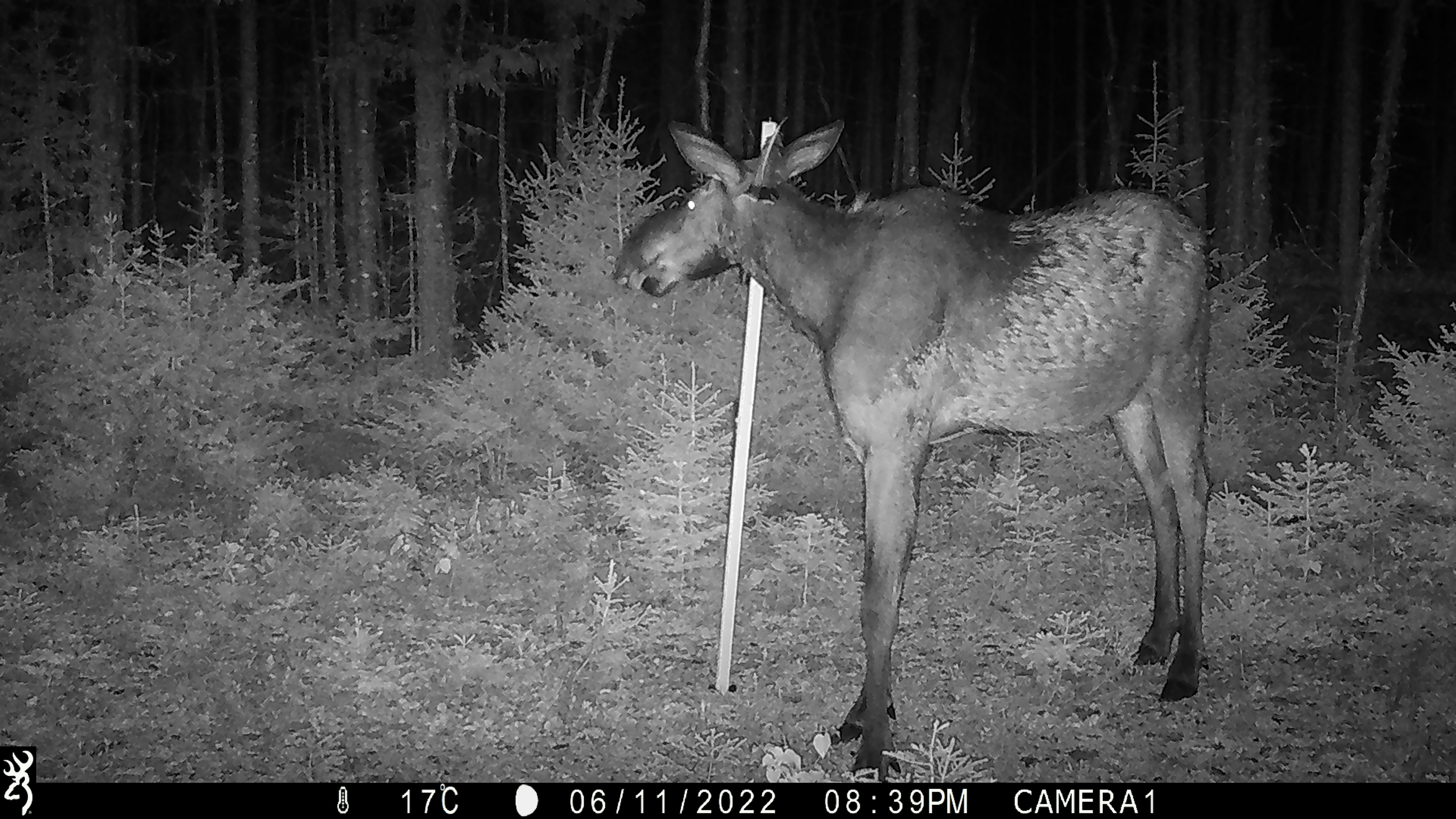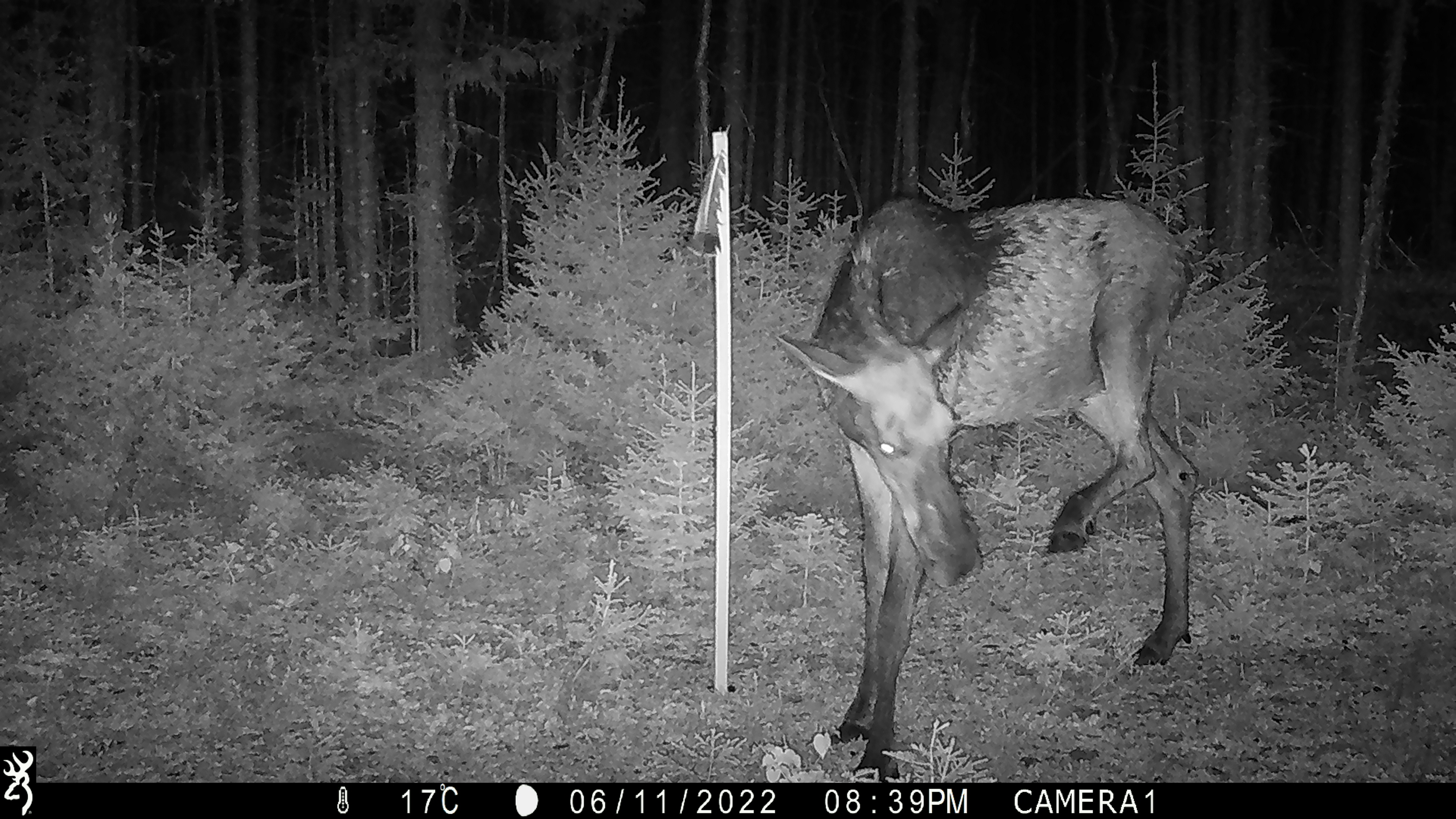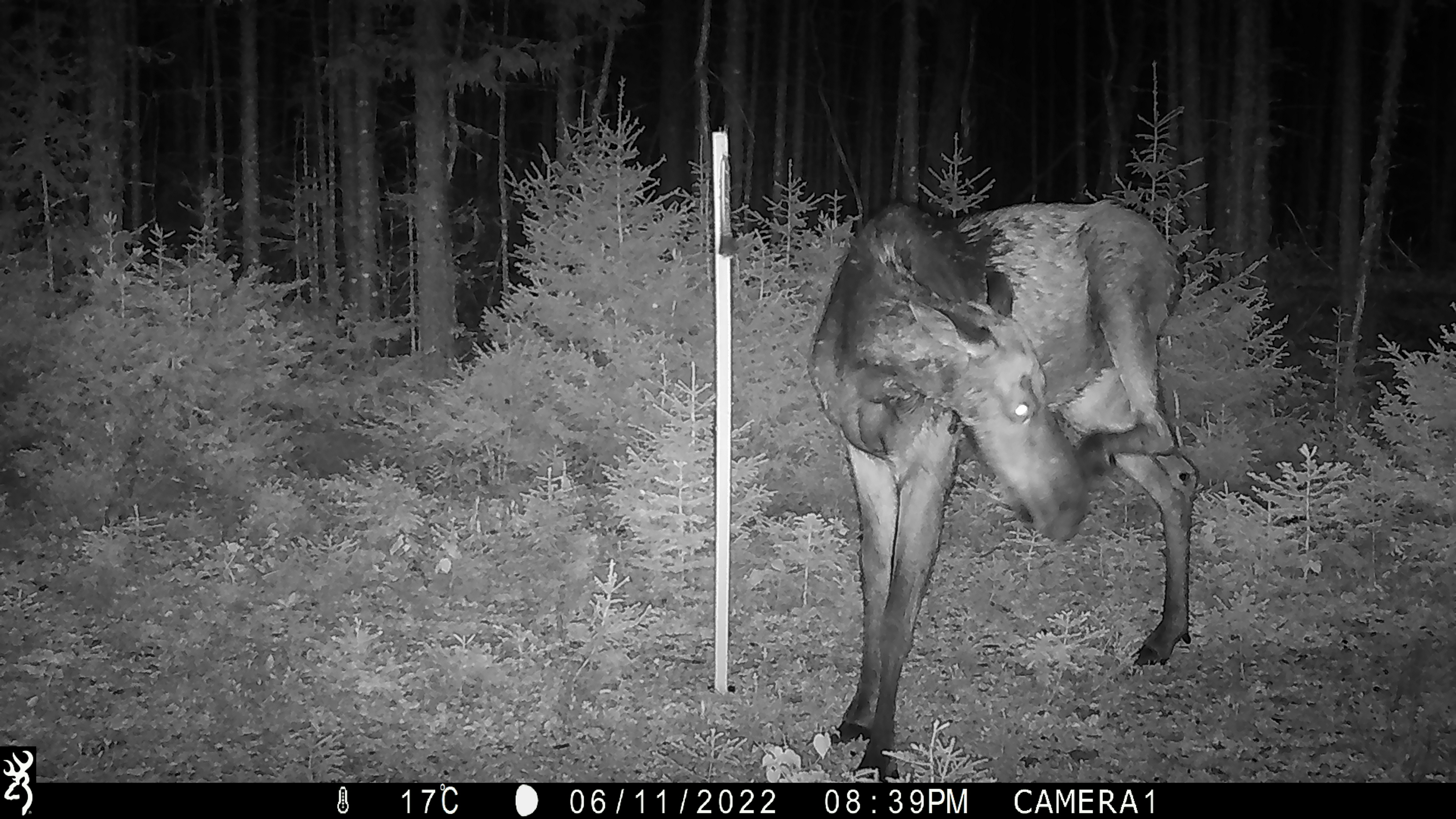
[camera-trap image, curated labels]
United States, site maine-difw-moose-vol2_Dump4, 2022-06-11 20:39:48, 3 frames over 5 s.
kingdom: Animalia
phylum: Chordata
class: Mammalia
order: Artiodactyla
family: Cervidae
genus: Alces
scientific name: Alces alces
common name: moose